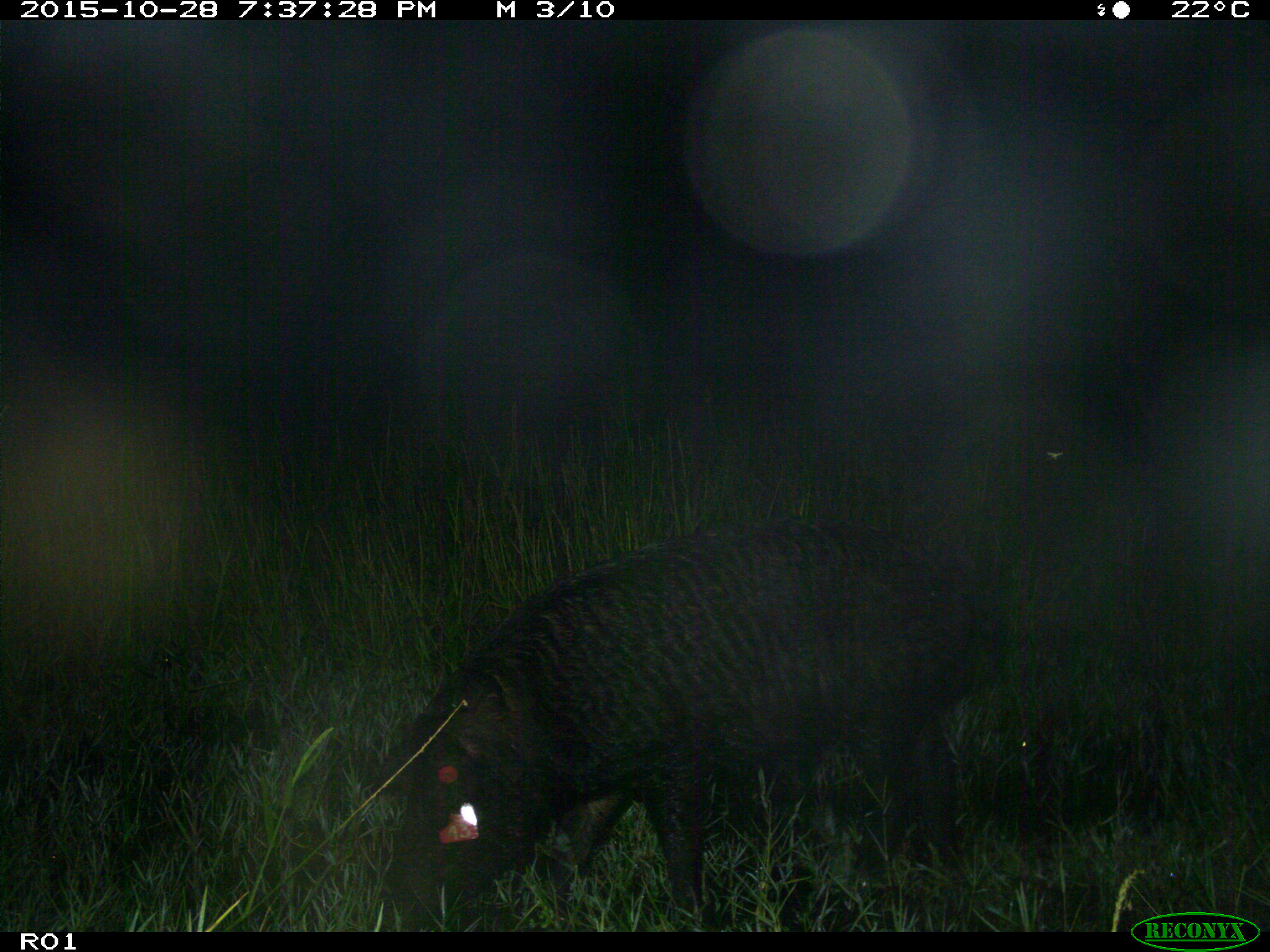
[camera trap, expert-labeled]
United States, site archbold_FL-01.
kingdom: Animalia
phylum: Chordata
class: Mammalia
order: Artiodactyla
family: Suidae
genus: Sus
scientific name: Sus scrofa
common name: wild boar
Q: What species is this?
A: Sus scrofa (wild boar).